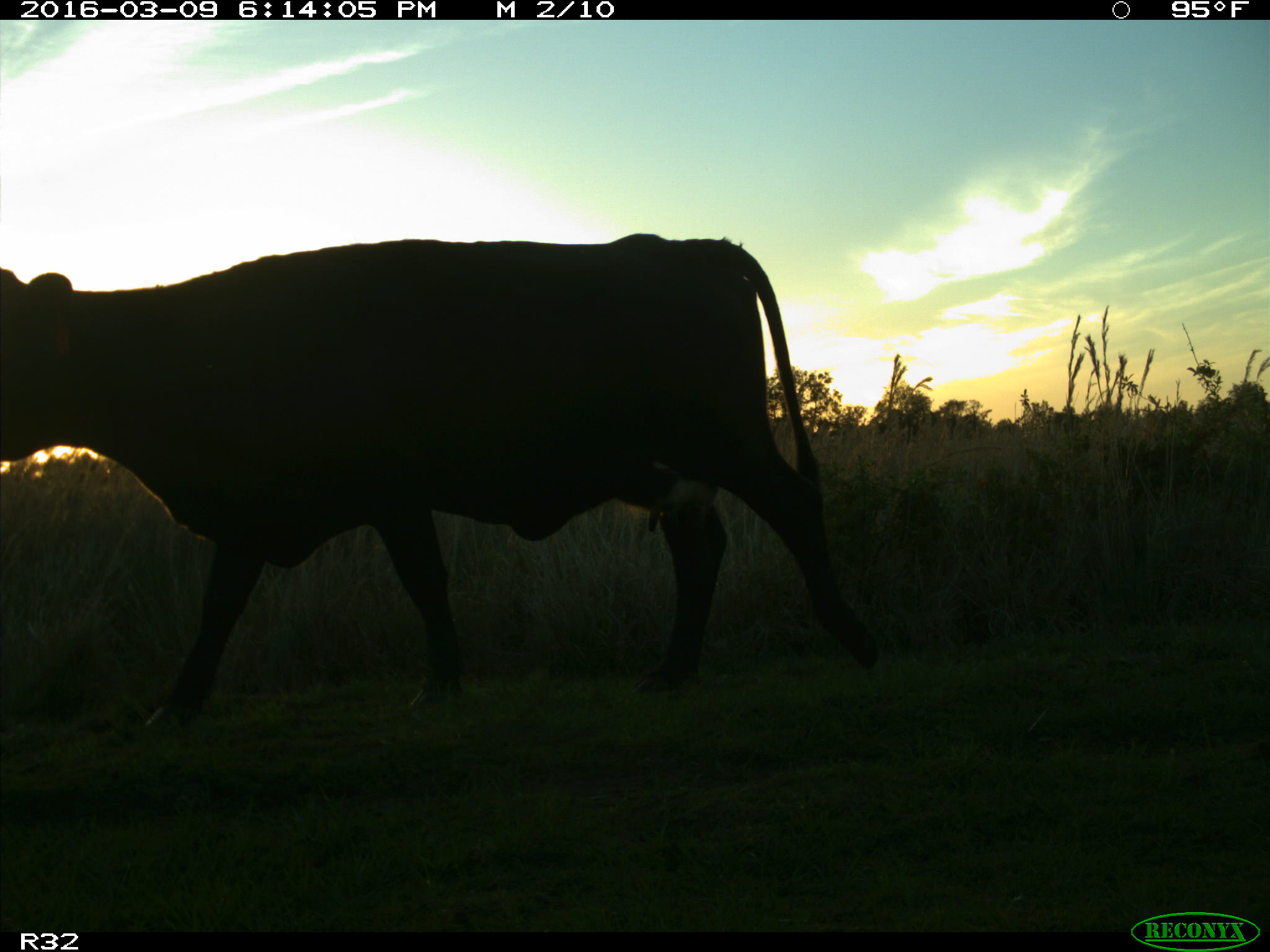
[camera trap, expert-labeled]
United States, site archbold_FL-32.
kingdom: Animalia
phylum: Chordata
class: Mammalia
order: Artiodactyla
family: Bovidae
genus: Bos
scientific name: Bos taurus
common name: domestic cow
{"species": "Bos taurus (domestic cow)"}